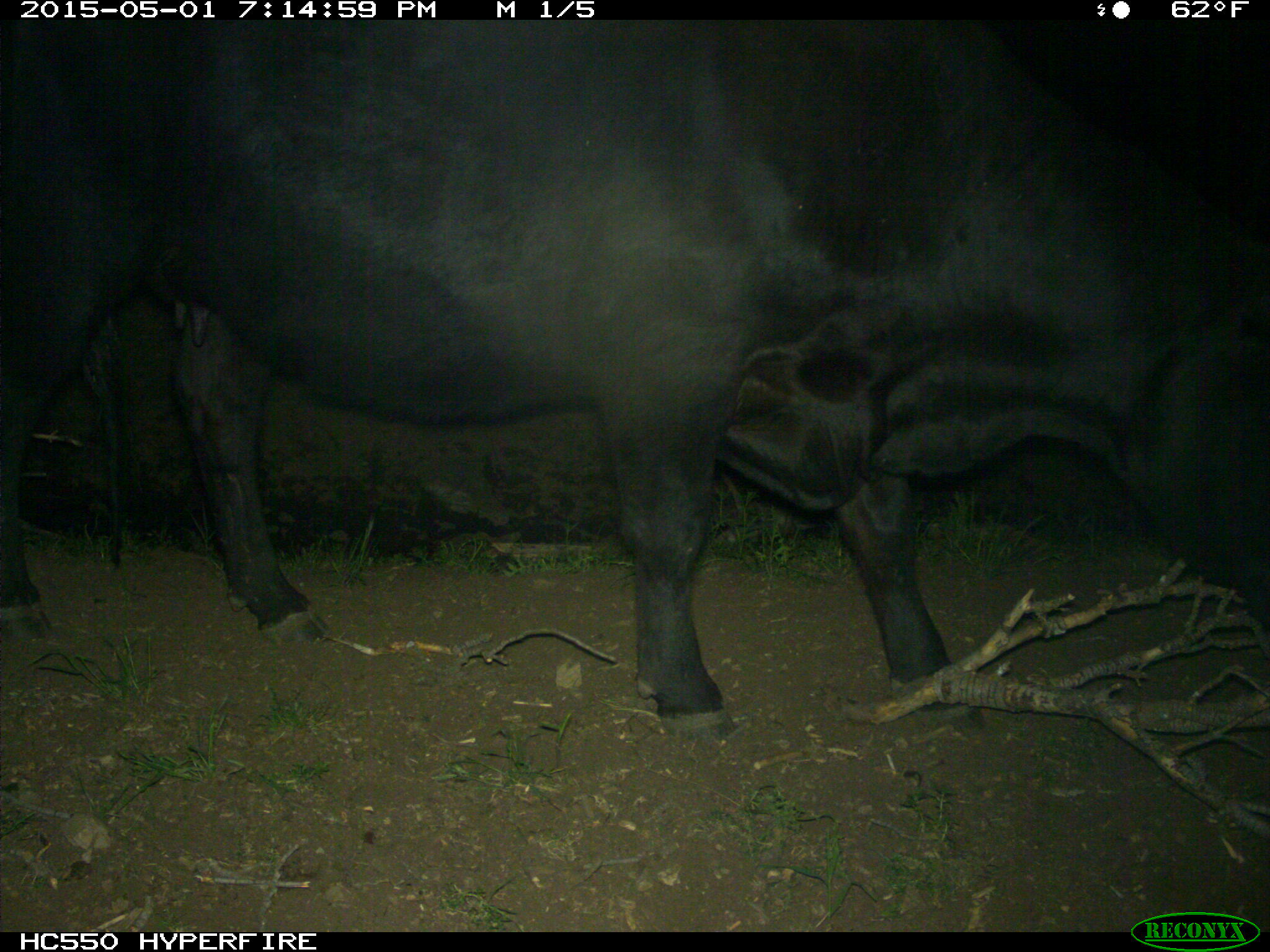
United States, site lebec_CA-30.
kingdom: Animalia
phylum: Chordata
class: Mammalia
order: Artiodactyla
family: Bovidae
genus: Bos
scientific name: Bos taurus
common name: domestic cow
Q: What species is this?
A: Bos taurus (domestic cow).